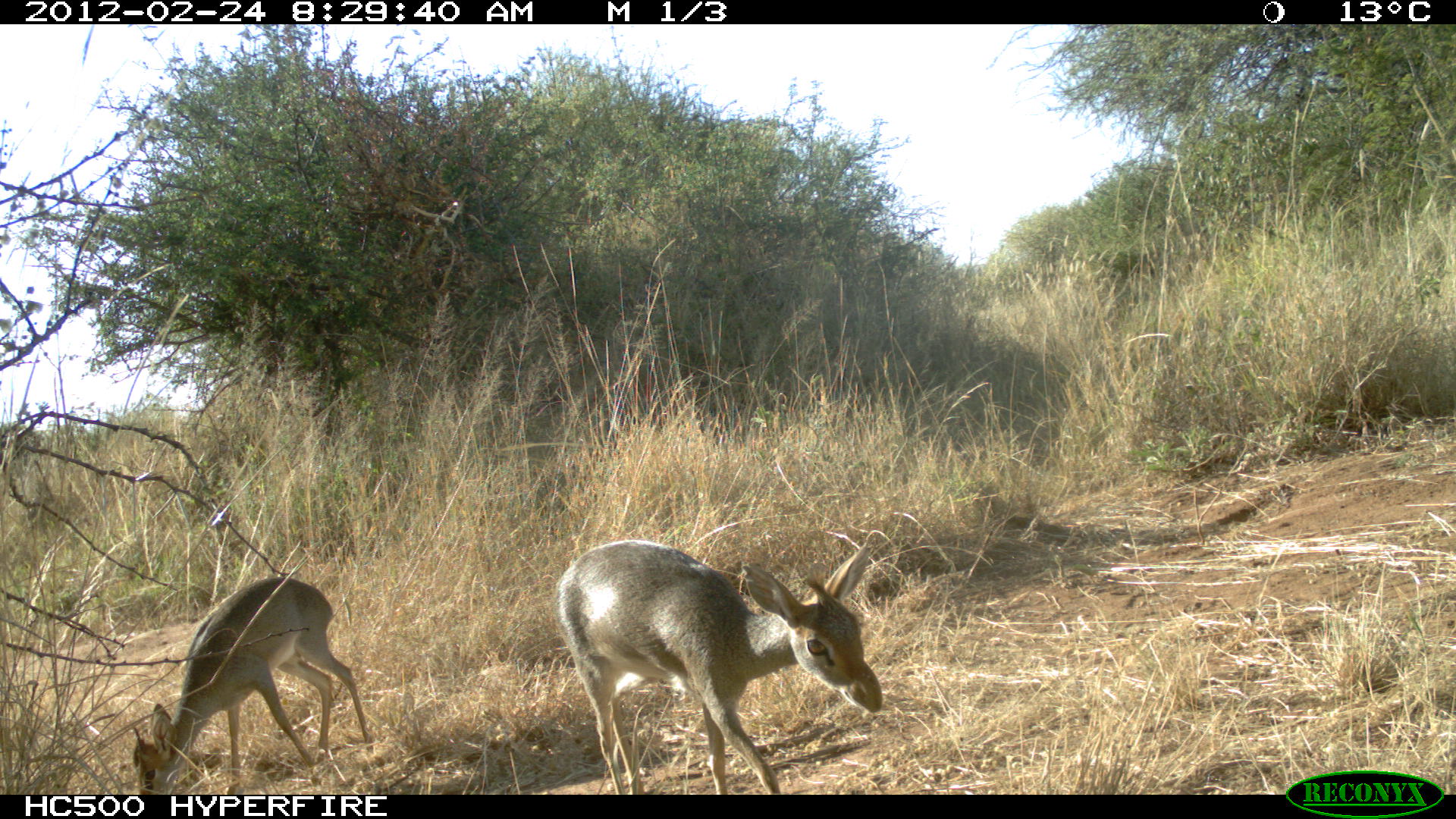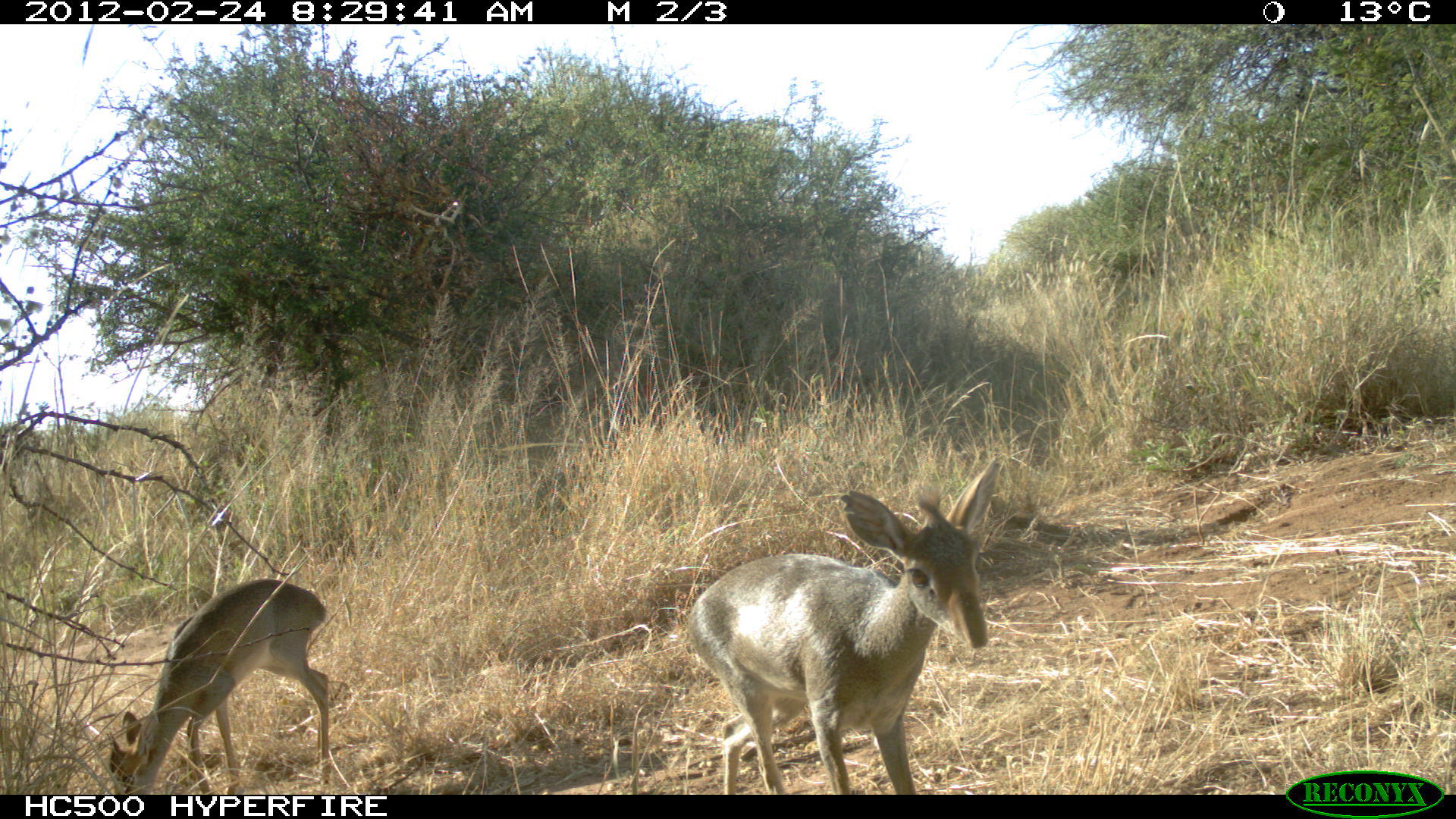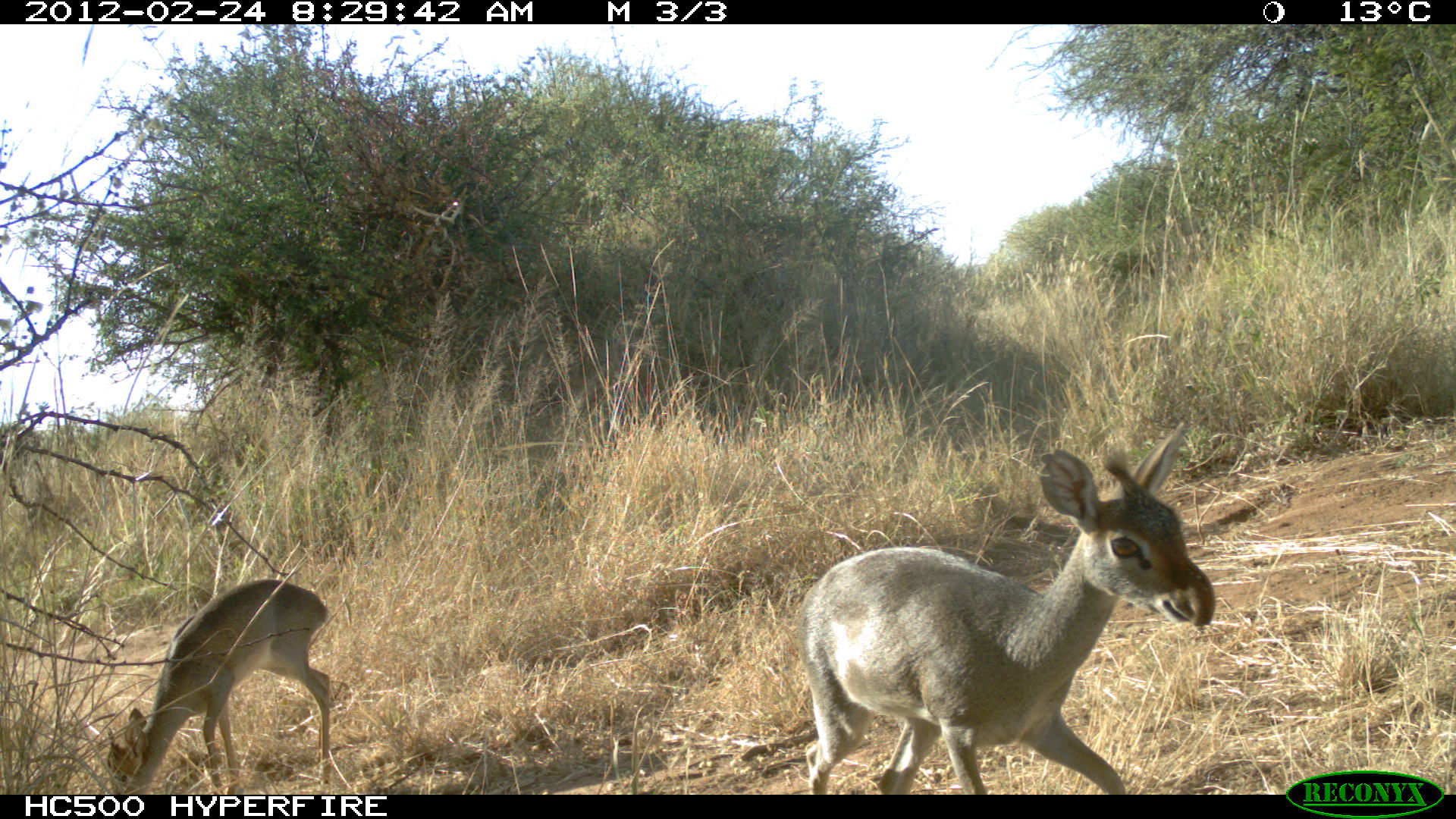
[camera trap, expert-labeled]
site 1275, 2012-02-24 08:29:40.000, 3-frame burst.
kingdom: Animalia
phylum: Chordata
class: Mammalia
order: Artiodactyla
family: Bovidae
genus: Madoqua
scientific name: Madoqua guentheri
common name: günther's dik-dik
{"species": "Madoqua guentheri (günther's dik-dik)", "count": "2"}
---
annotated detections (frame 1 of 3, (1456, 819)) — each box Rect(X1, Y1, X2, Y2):
madoqua guentheri: Rect(548, 538, 883, 793); Rect(130, 575, 371, 793)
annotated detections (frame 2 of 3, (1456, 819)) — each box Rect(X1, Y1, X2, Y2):
madoqua guentheri: Rect(681, 454, 999, 792); Rect(106, 578, 333, 792)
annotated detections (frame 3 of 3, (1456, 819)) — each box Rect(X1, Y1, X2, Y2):
madoqua guentheri: Rect(795, 421, 1217, 793); Rect(105, 577, 335, 794)